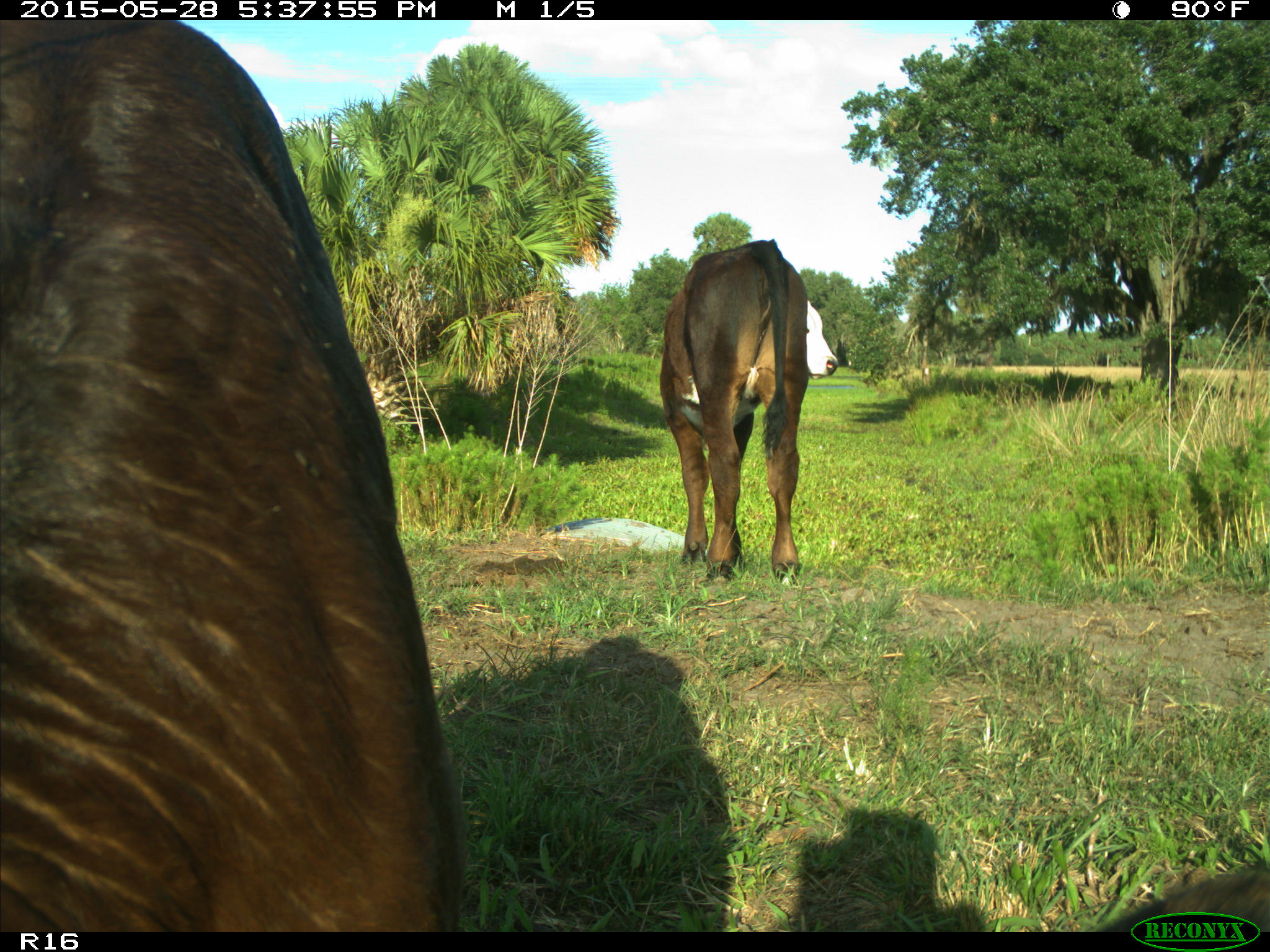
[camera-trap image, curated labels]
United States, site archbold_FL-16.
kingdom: Animalia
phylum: Chordata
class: Mammalia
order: Artiodactyla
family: Bovidae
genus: Bos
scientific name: Bos taurus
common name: domestic cow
Bos taurus (domestic cow).